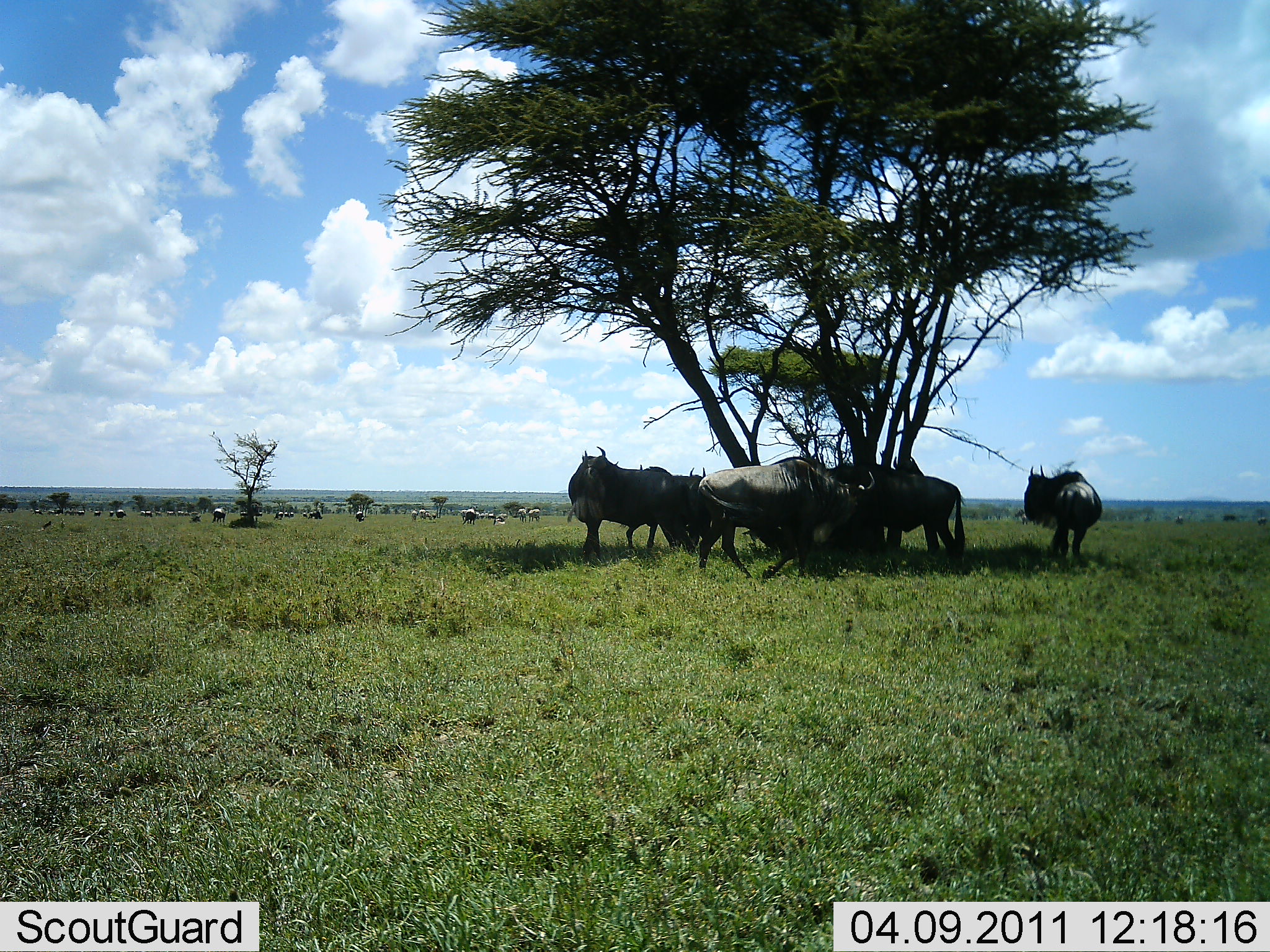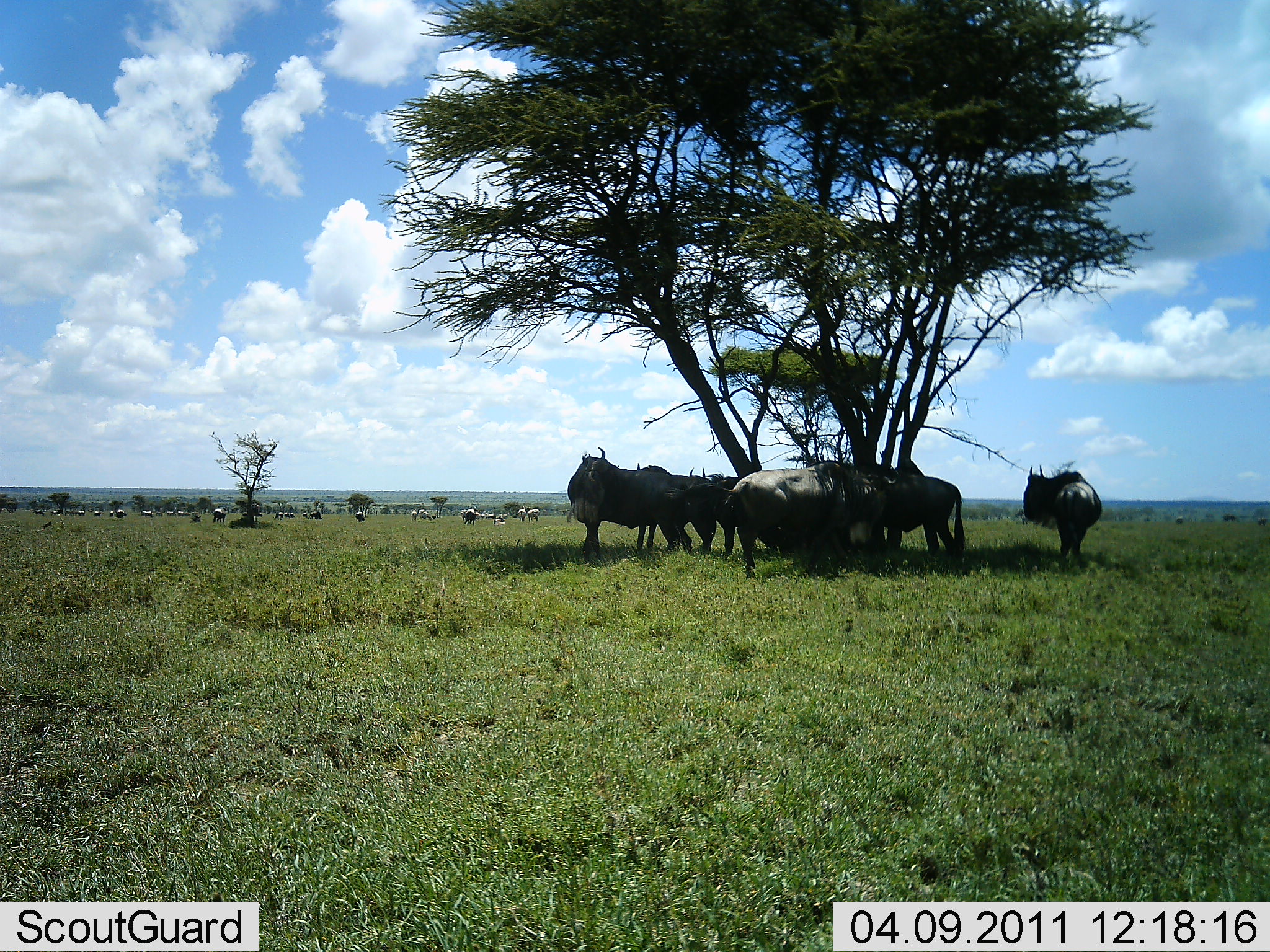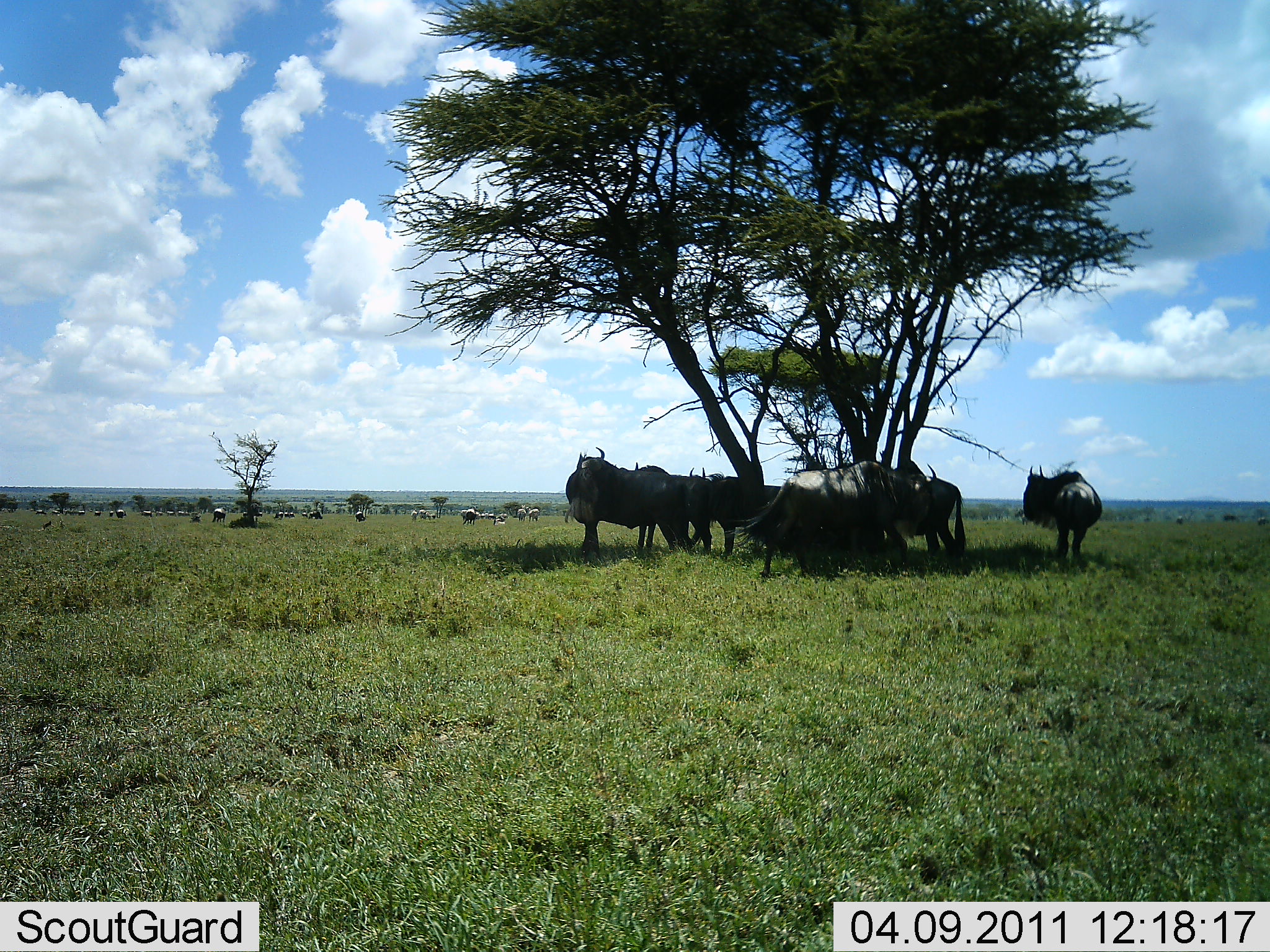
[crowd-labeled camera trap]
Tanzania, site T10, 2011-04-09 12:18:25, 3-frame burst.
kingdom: Animalia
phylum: Chordata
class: Mammalia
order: Artiodactyla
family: Bovidae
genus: Connochaetes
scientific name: Connochaetes taurinus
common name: blue wildebeest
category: wildebeest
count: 7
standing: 82%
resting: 36%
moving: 9%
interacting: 9%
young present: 0%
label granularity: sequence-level